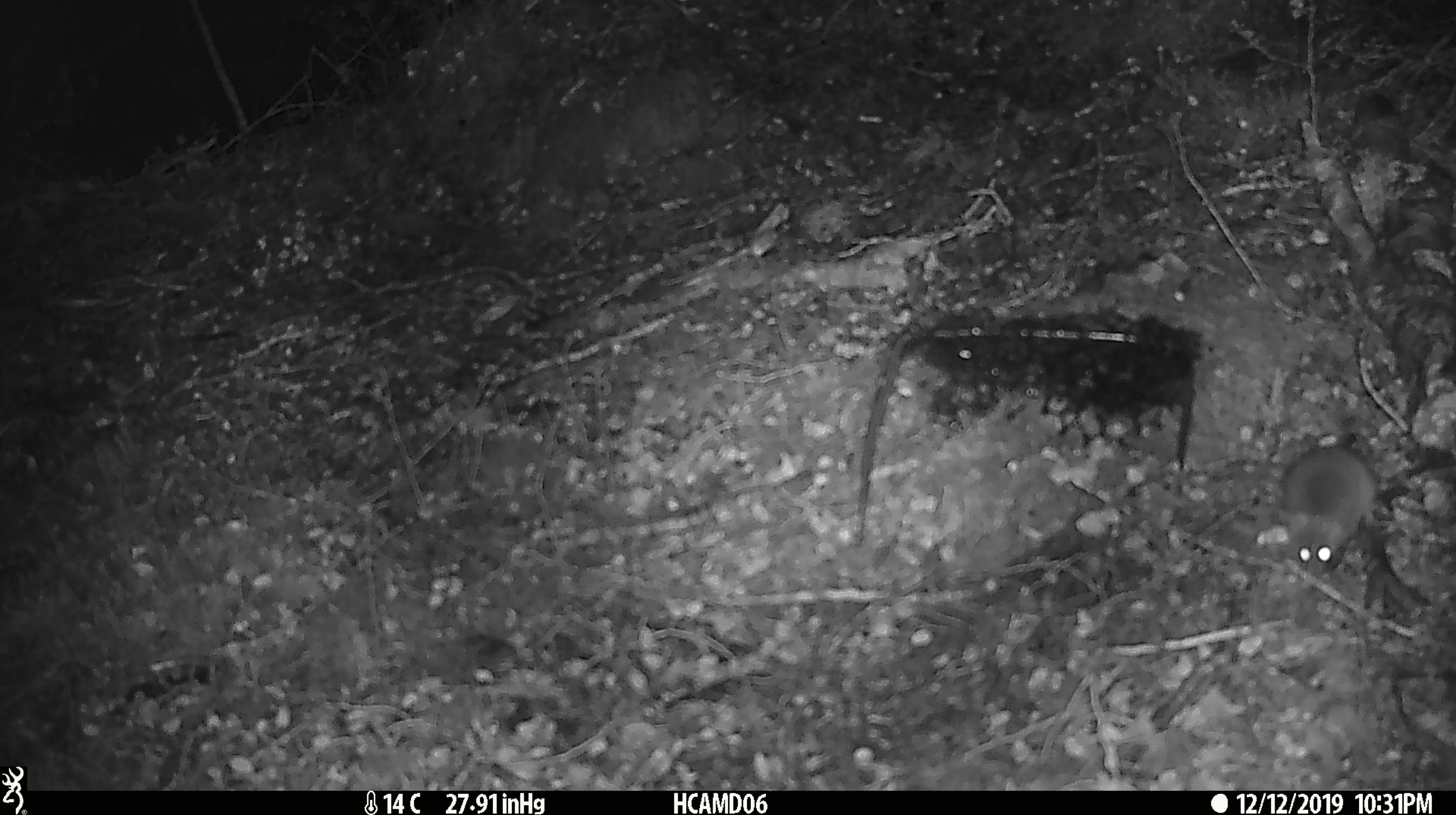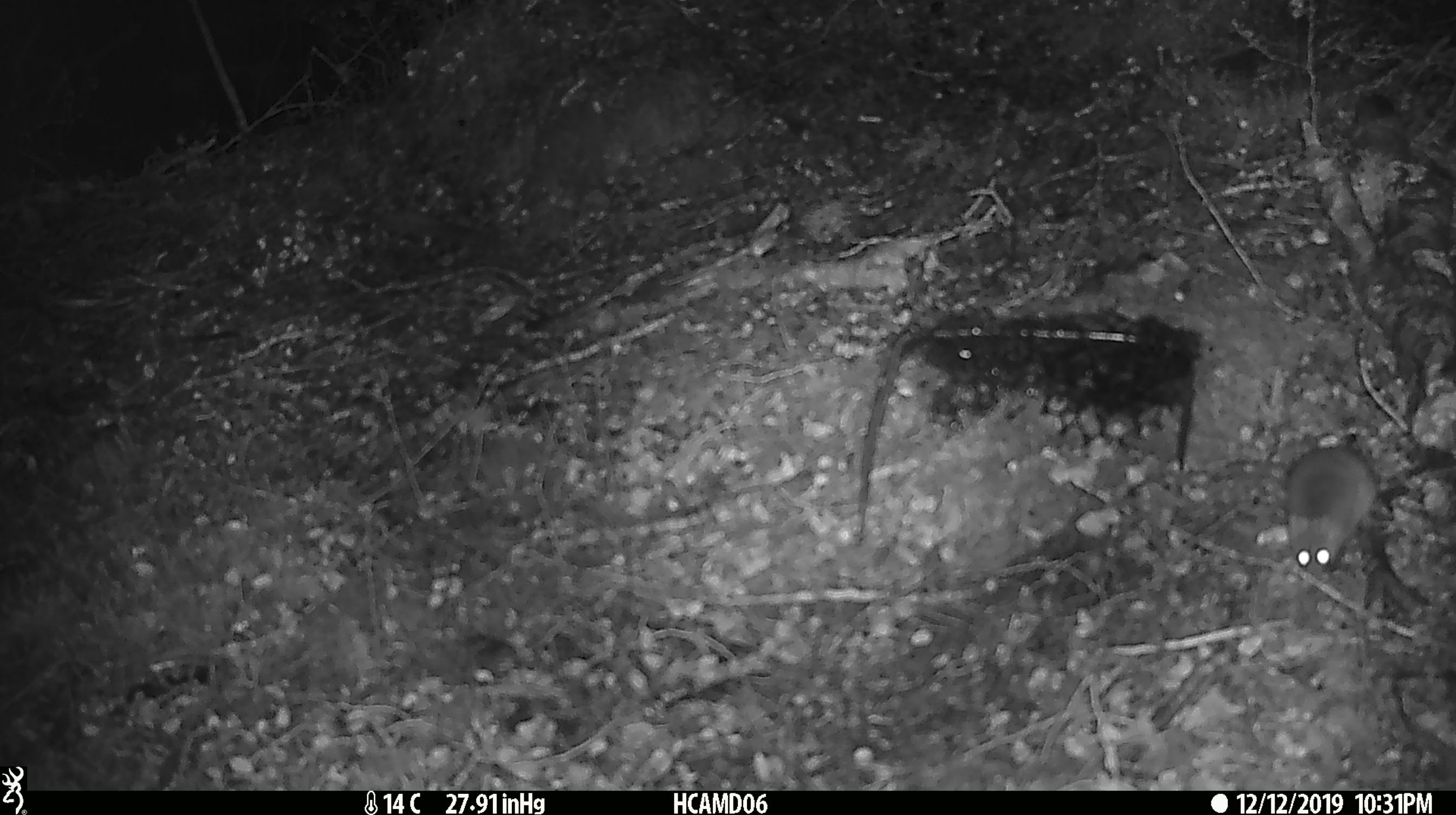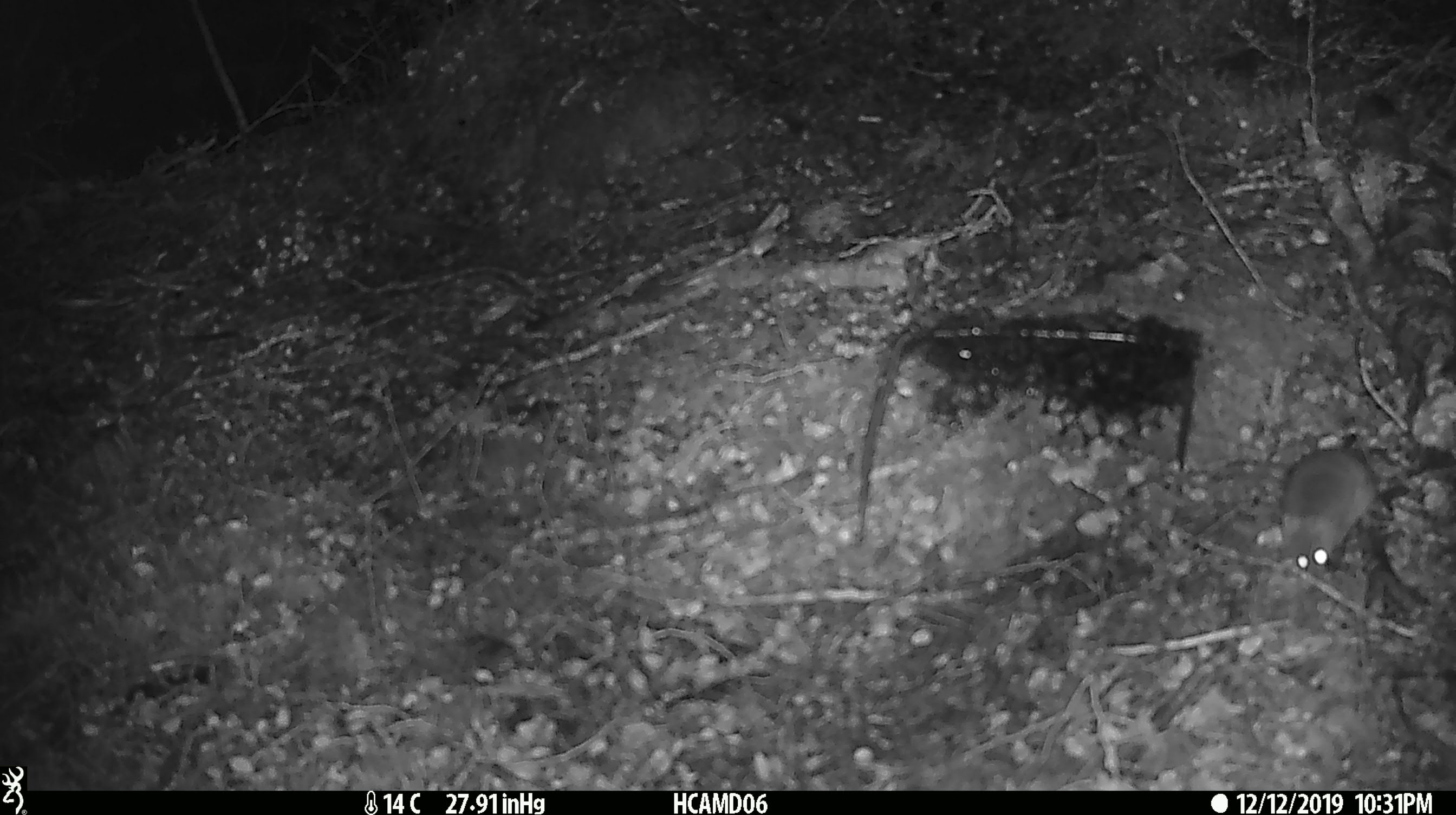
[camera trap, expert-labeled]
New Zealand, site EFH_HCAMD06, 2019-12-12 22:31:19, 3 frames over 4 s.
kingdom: Animalia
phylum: Chordata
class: Mammalia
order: Rodentia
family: Muridae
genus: Mus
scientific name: Mus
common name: mouse